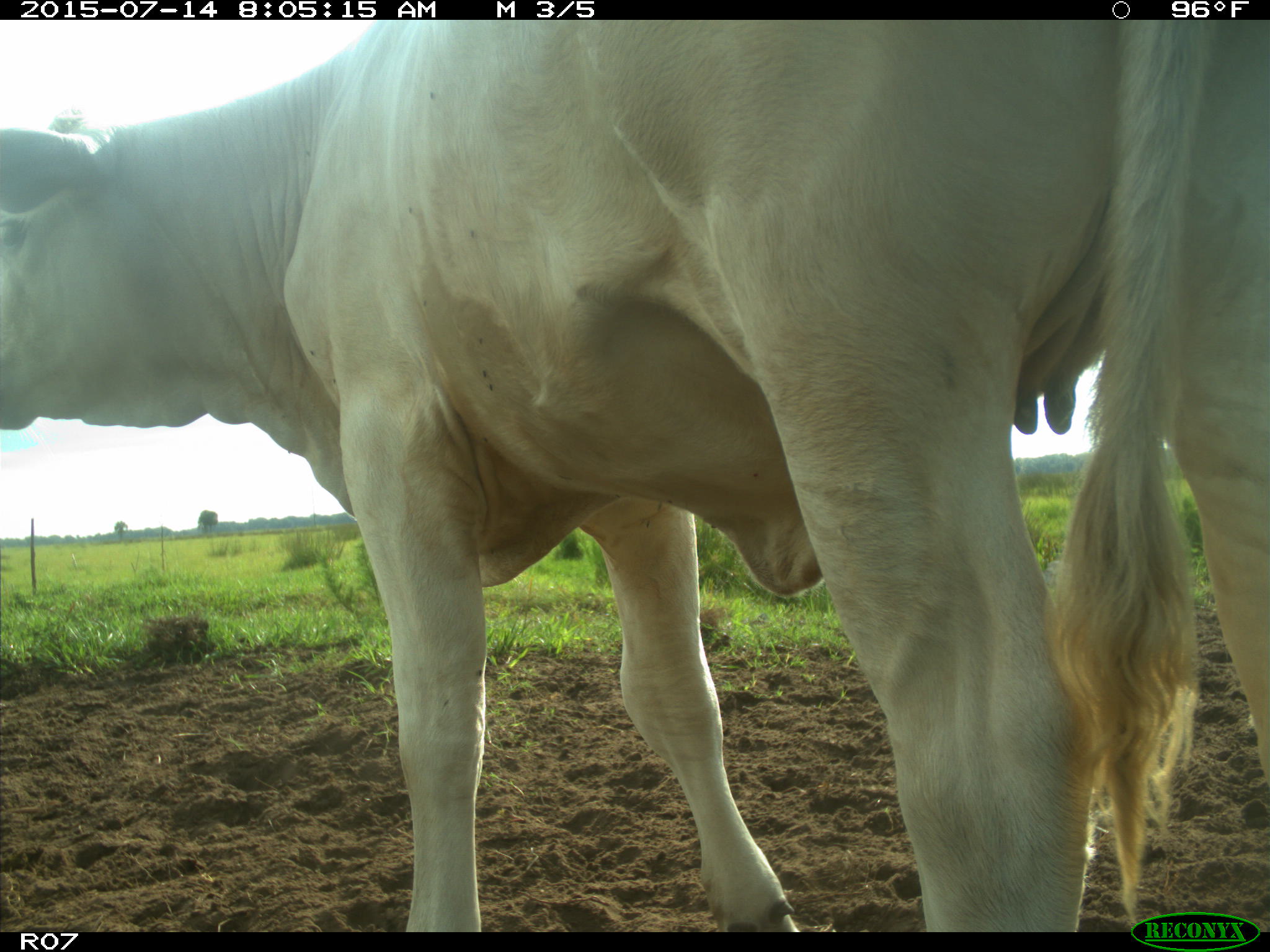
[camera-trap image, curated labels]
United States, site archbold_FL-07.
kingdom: Animalia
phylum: Chordata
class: Mammalia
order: Artiodactyla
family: Bovidae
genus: Bos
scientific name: Bos taurus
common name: domestic cow